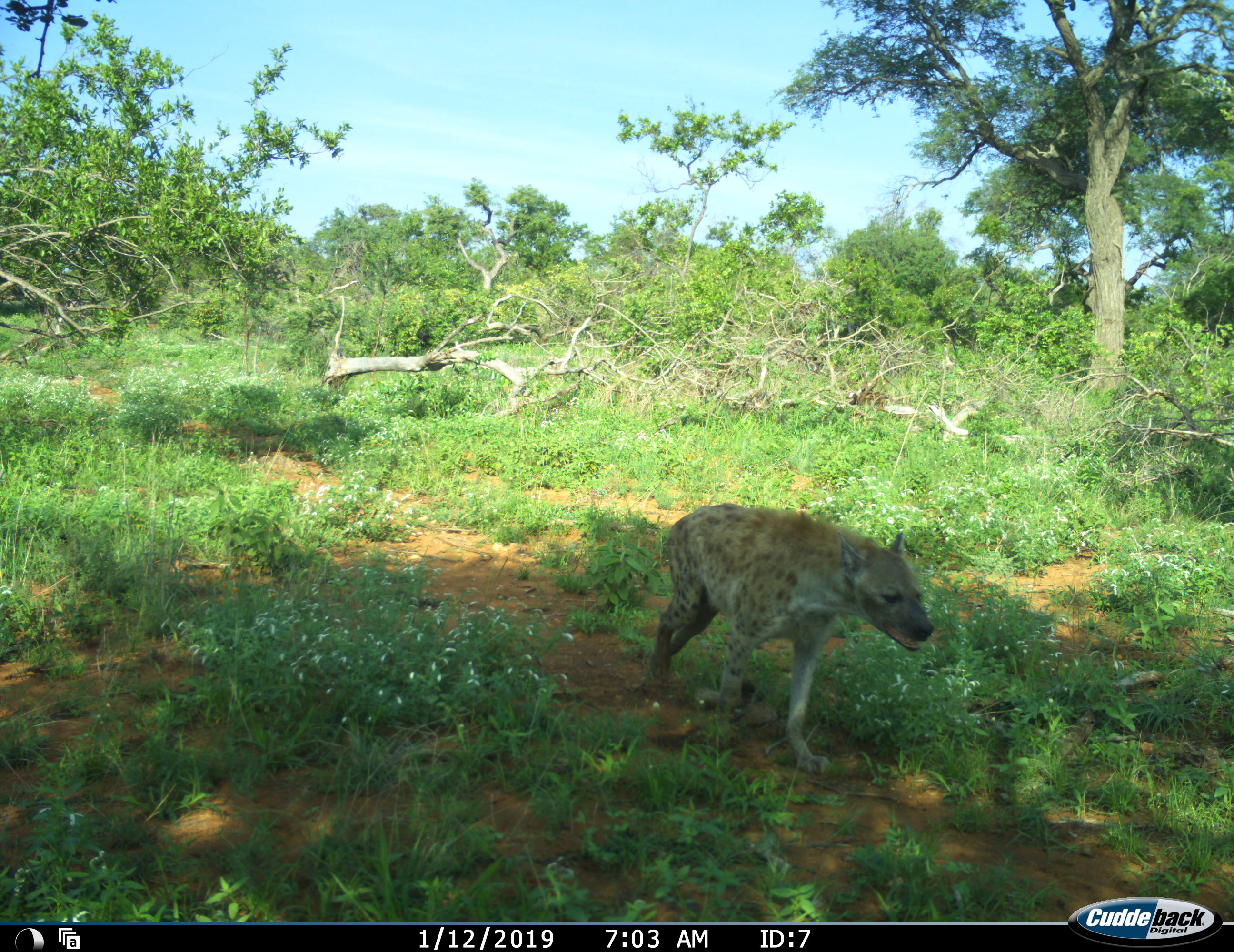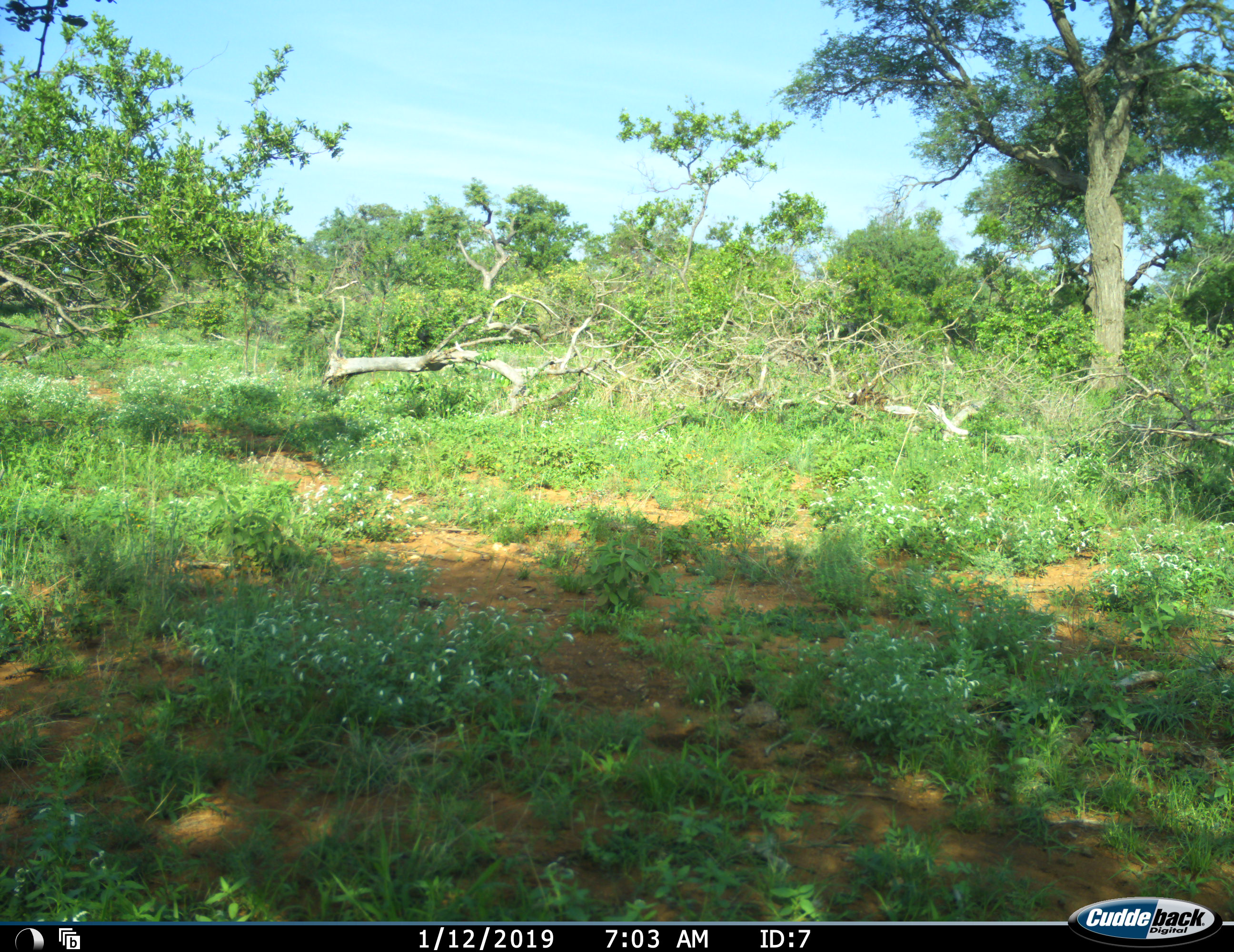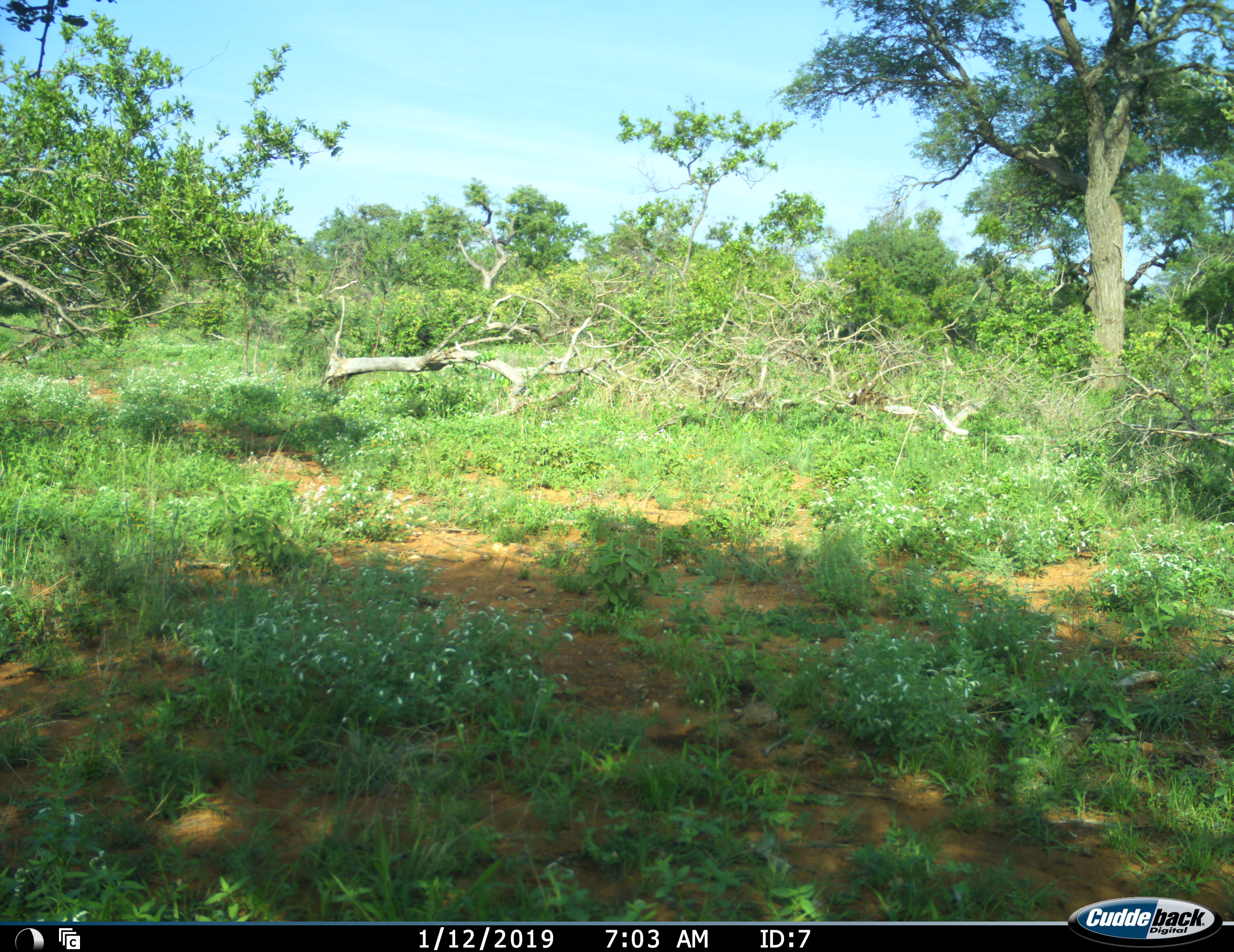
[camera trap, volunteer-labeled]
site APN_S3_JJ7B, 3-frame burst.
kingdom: Animalia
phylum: Chordata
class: Mammalia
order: Carnivora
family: Hyaenidae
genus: Crocuta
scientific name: Crocuta crocuta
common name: spotted hyena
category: hyenaspotted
Hyenaspotted (spotted hyena) (Crocuta crocuta), count 1. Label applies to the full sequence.